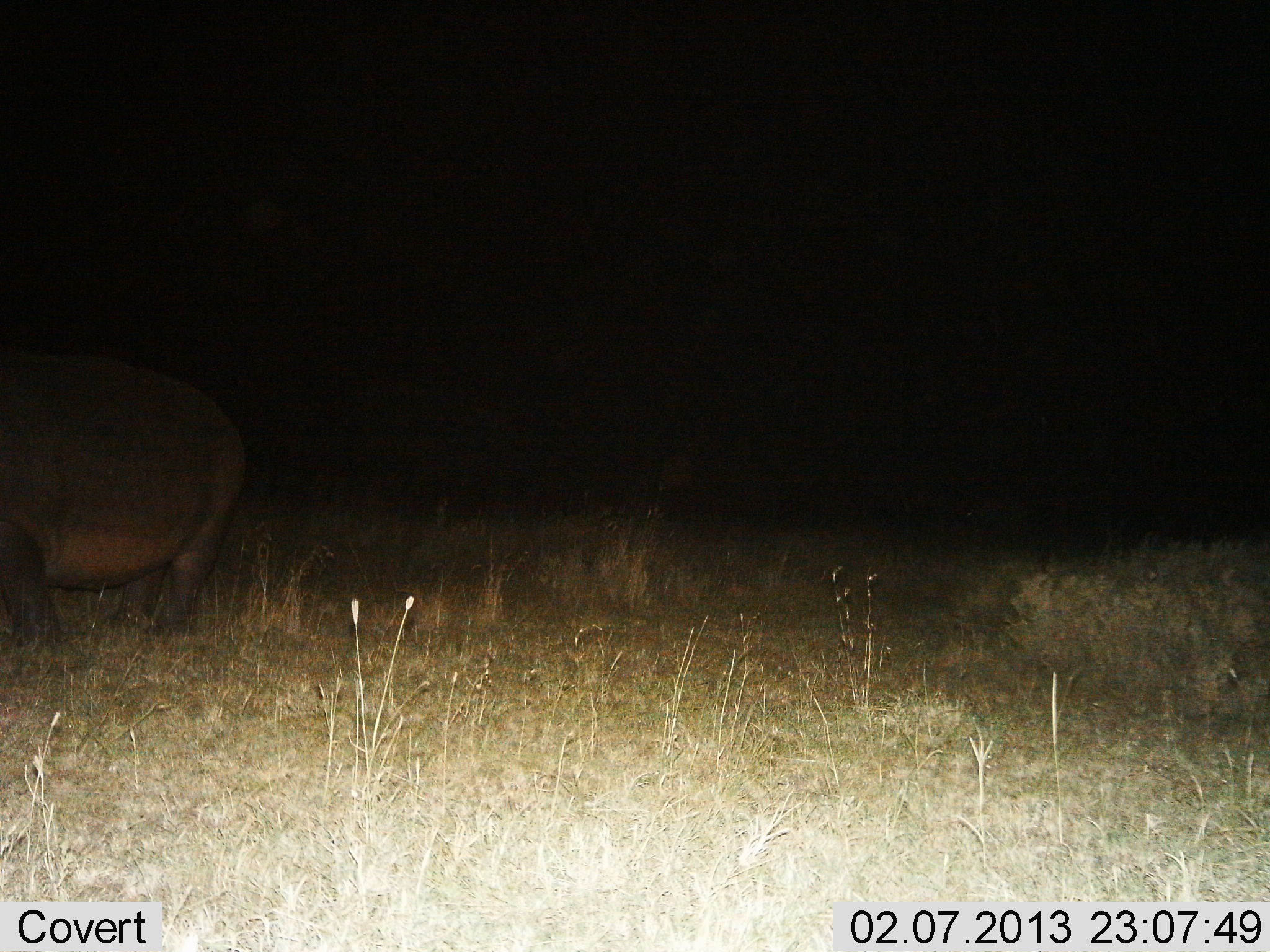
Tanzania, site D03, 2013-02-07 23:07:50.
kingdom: Animalia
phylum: Chordata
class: Mammalia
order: Artiodactyla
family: Hippopotamidae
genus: Hippopotamus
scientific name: Hippopotamus amphibius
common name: hippopotamus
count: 1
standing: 76%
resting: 0%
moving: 20%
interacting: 0%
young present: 0%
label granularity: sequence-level